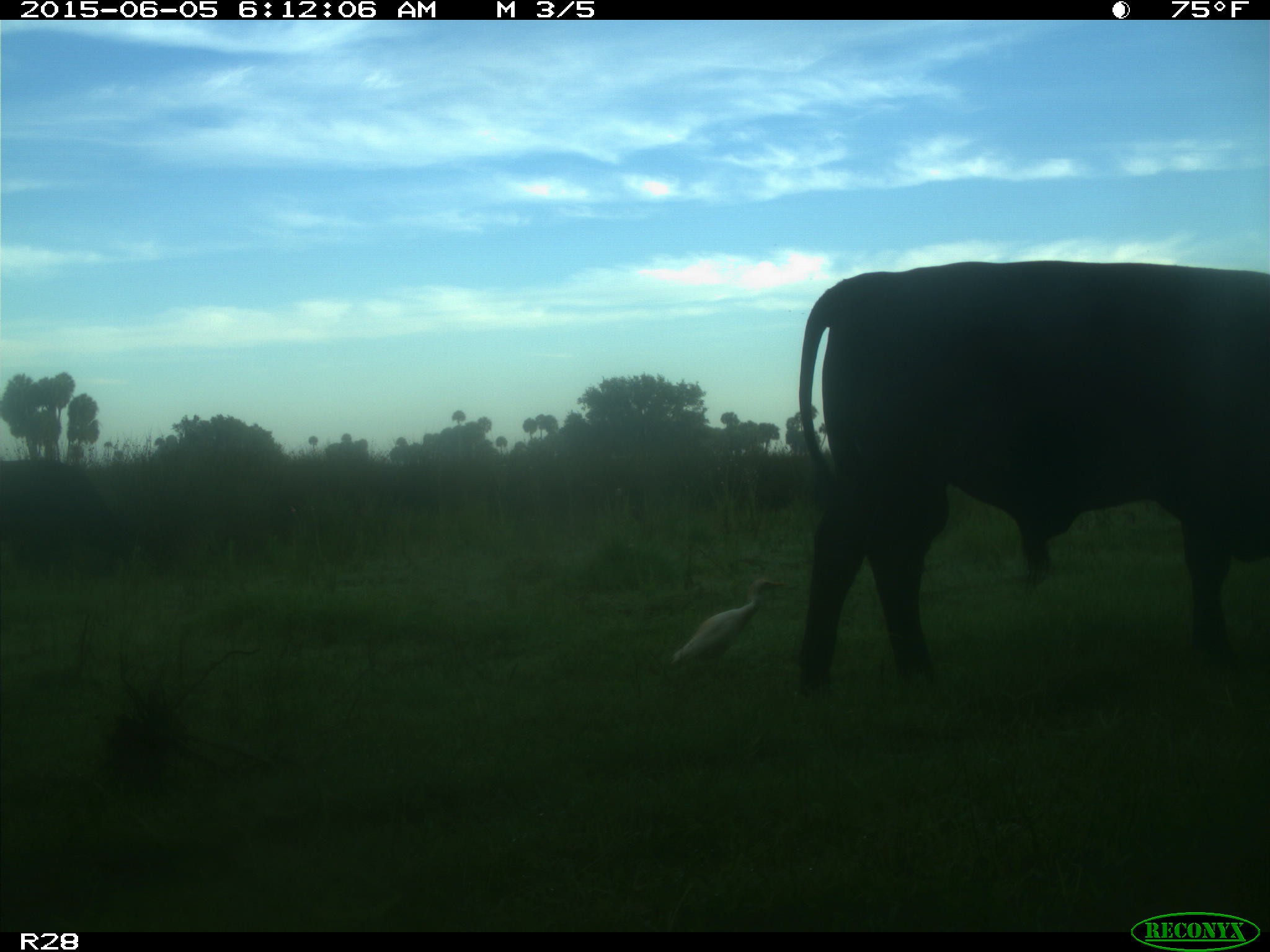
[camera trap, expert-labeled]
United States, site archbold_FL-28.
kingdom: Animalia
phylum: Chordata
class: Mammalia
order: Artiodactyla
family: Bovidae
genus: Bos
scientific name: Bos taurus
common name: domestic cow